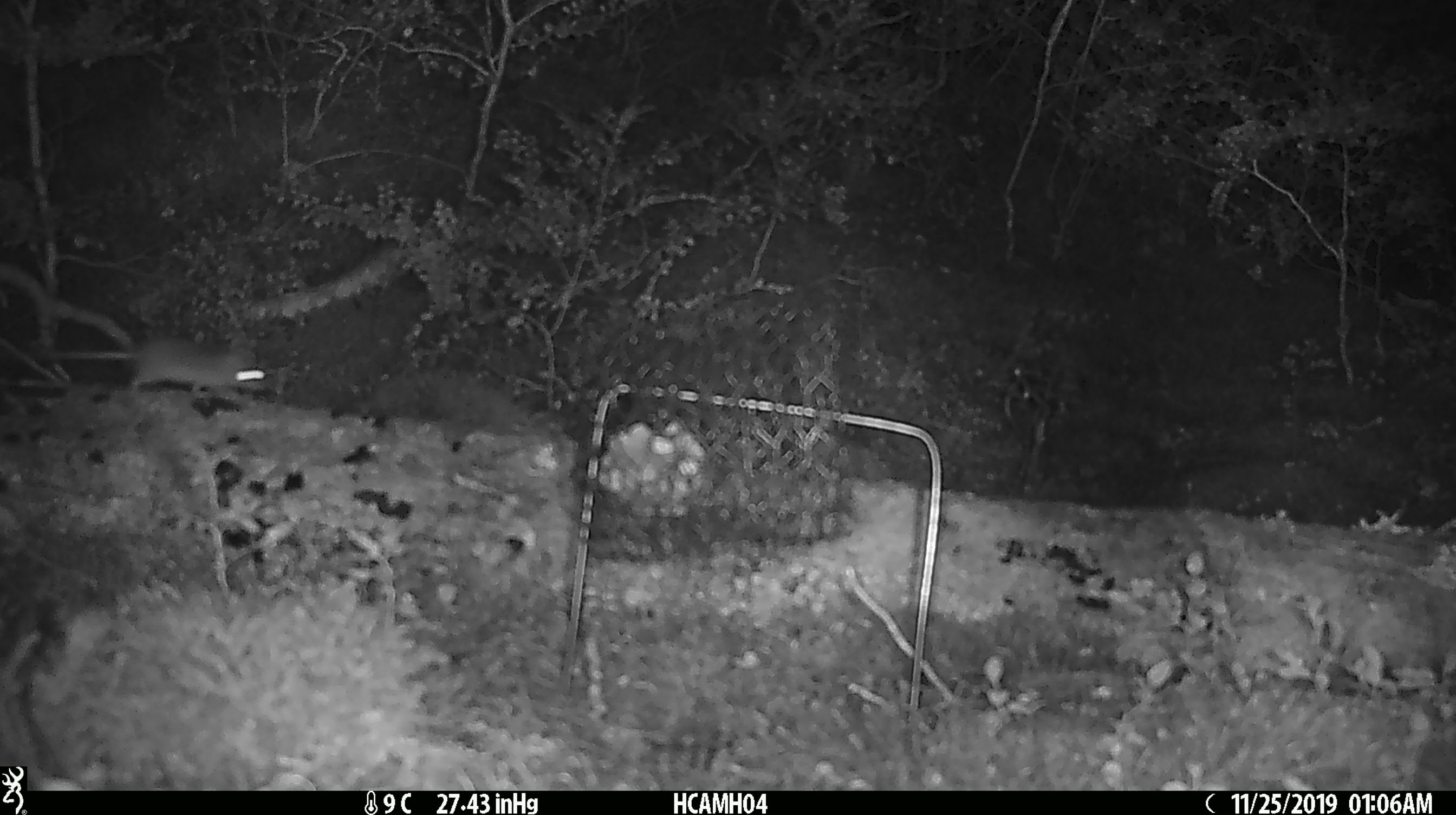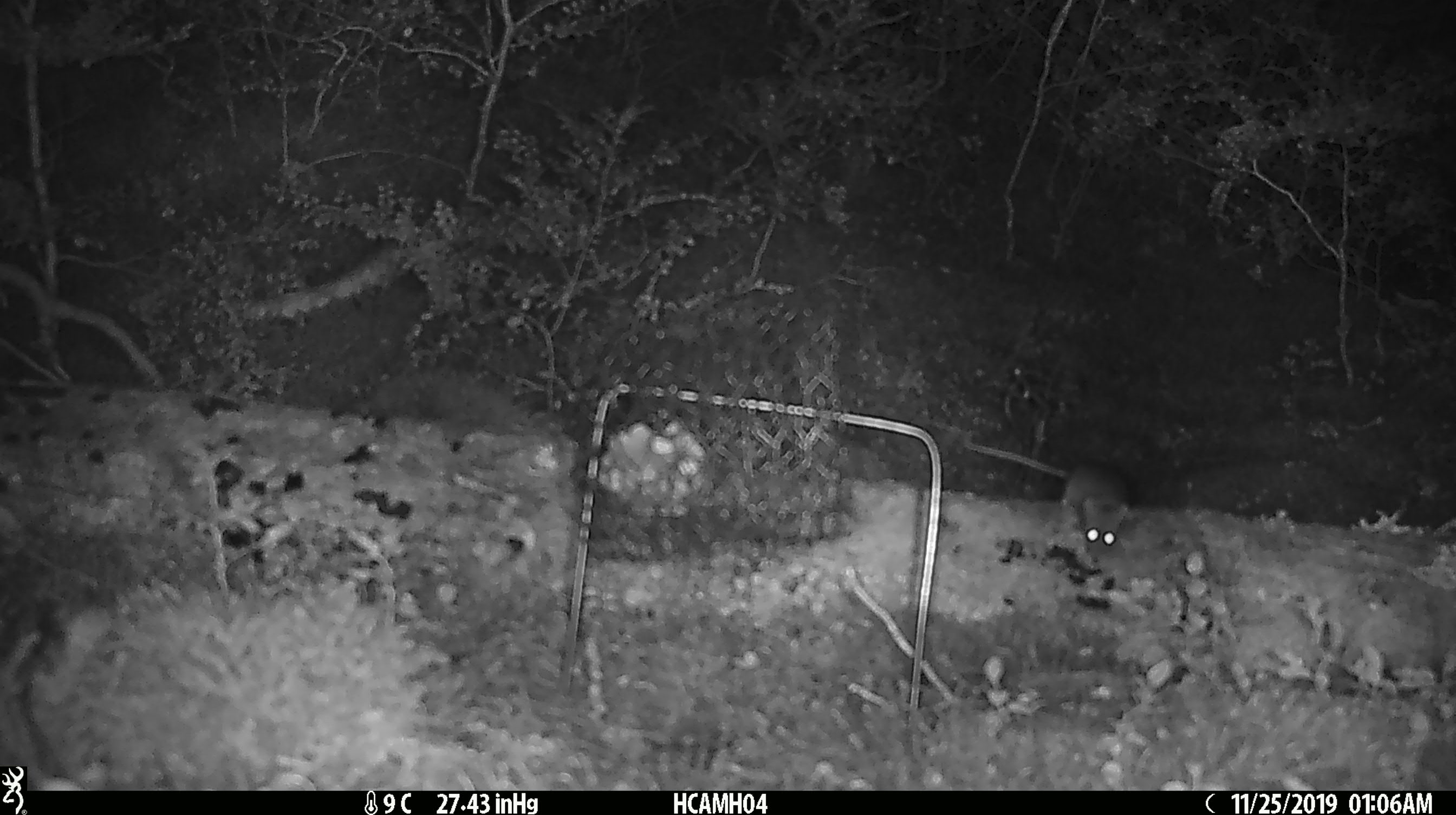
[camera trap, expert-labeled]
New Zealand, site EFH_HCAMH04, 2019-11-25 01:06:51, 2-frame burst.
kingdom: Animalia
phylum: Chordata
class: Mammalia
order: Rodentia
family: Muridae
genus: Mus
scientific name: Mus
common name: mouse